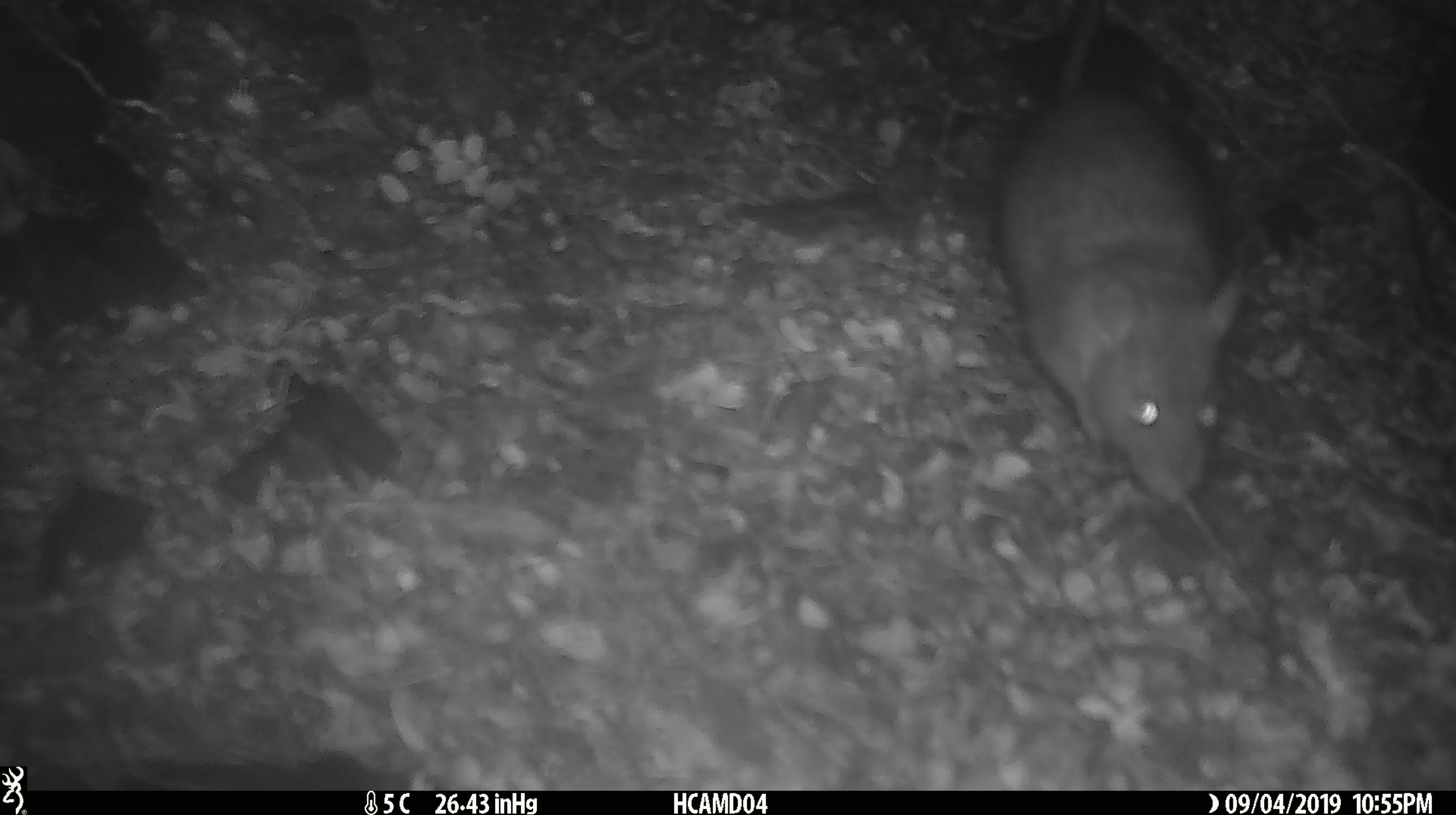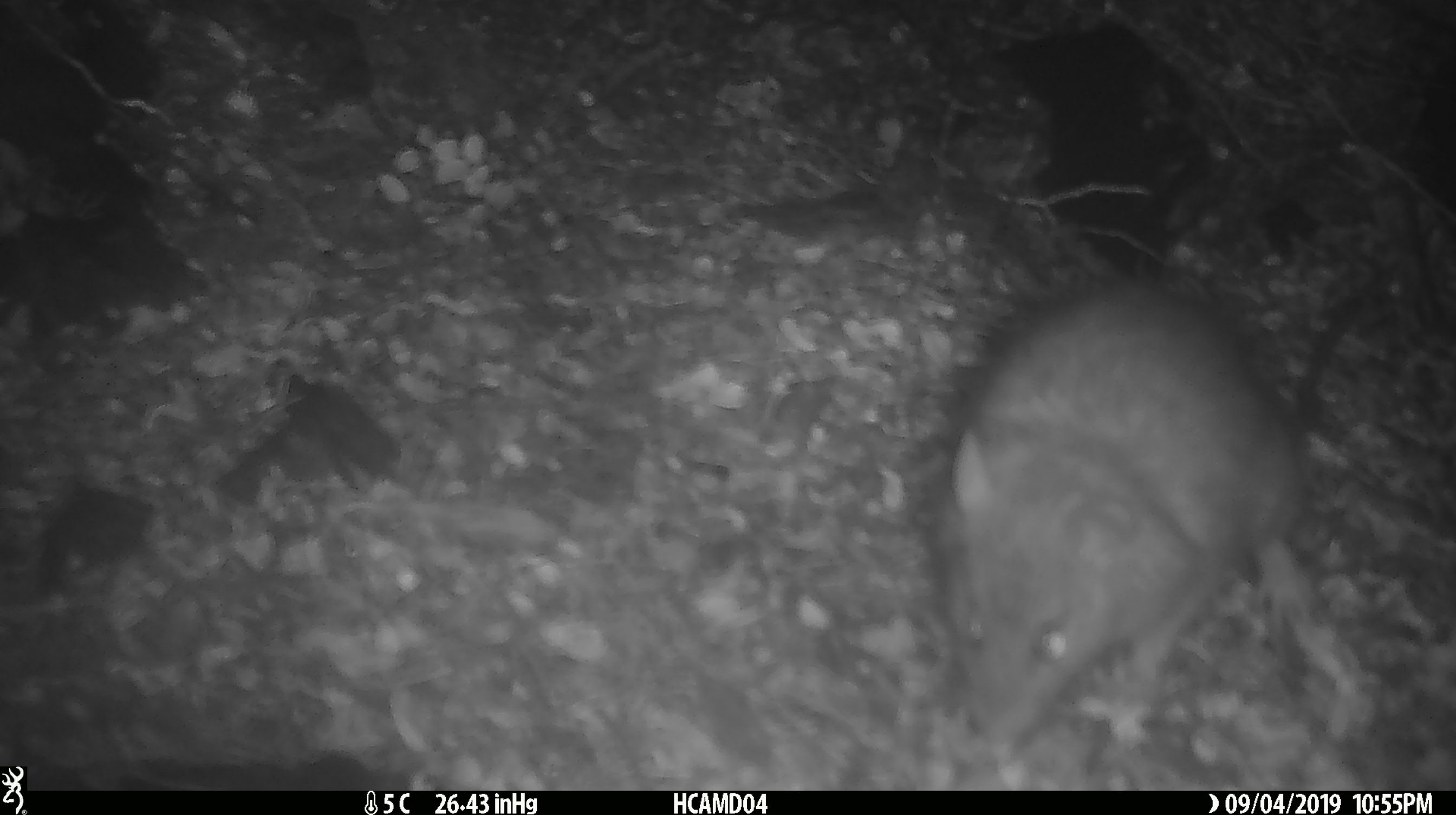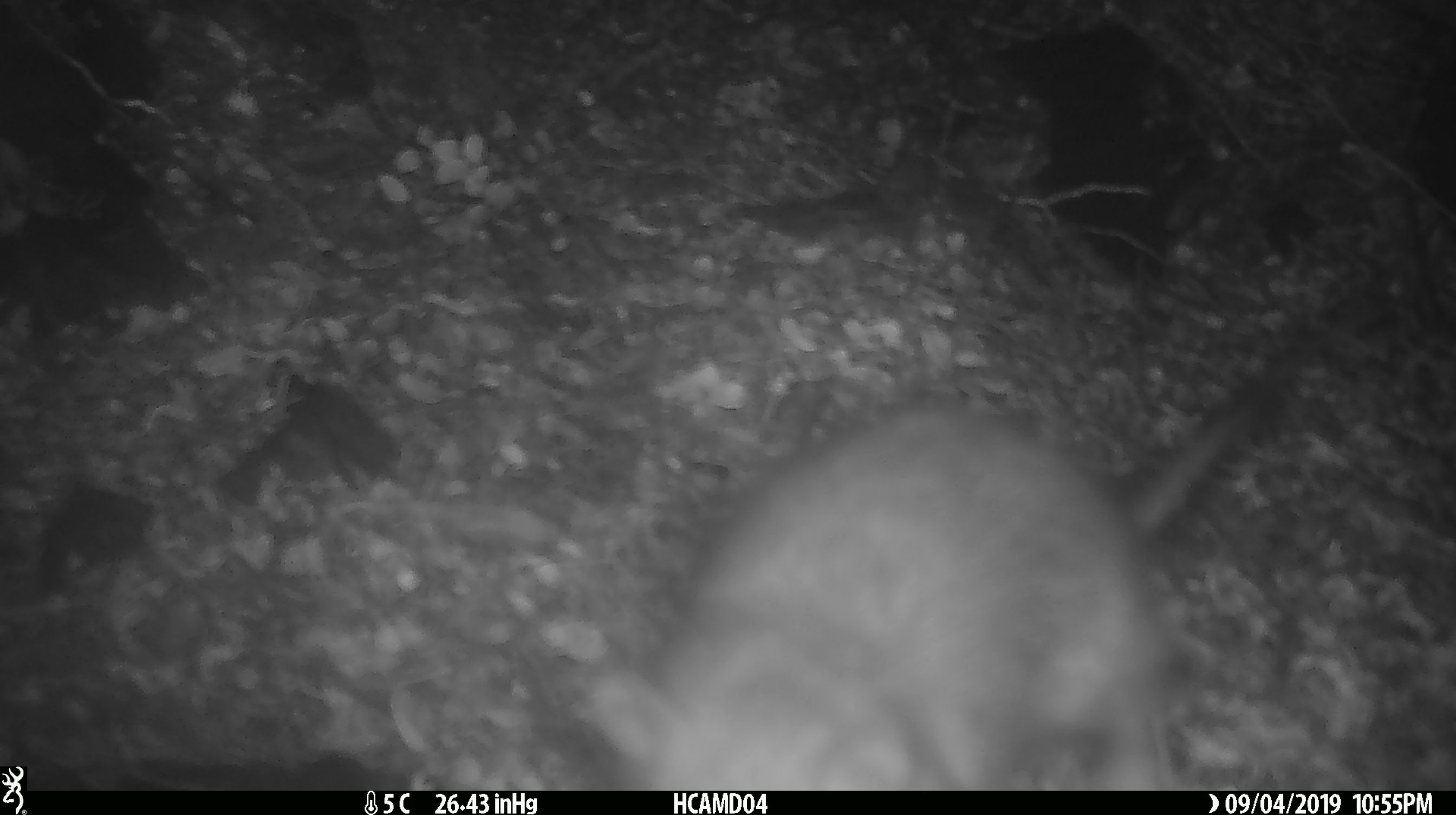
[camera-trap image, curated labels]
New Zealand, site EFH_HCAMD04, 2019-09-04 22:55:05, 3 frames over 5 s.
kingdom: Animalia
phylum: Chordata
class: Mammalia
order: Rodentia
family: Muridae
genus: Rattus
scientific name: Rattus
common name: rat